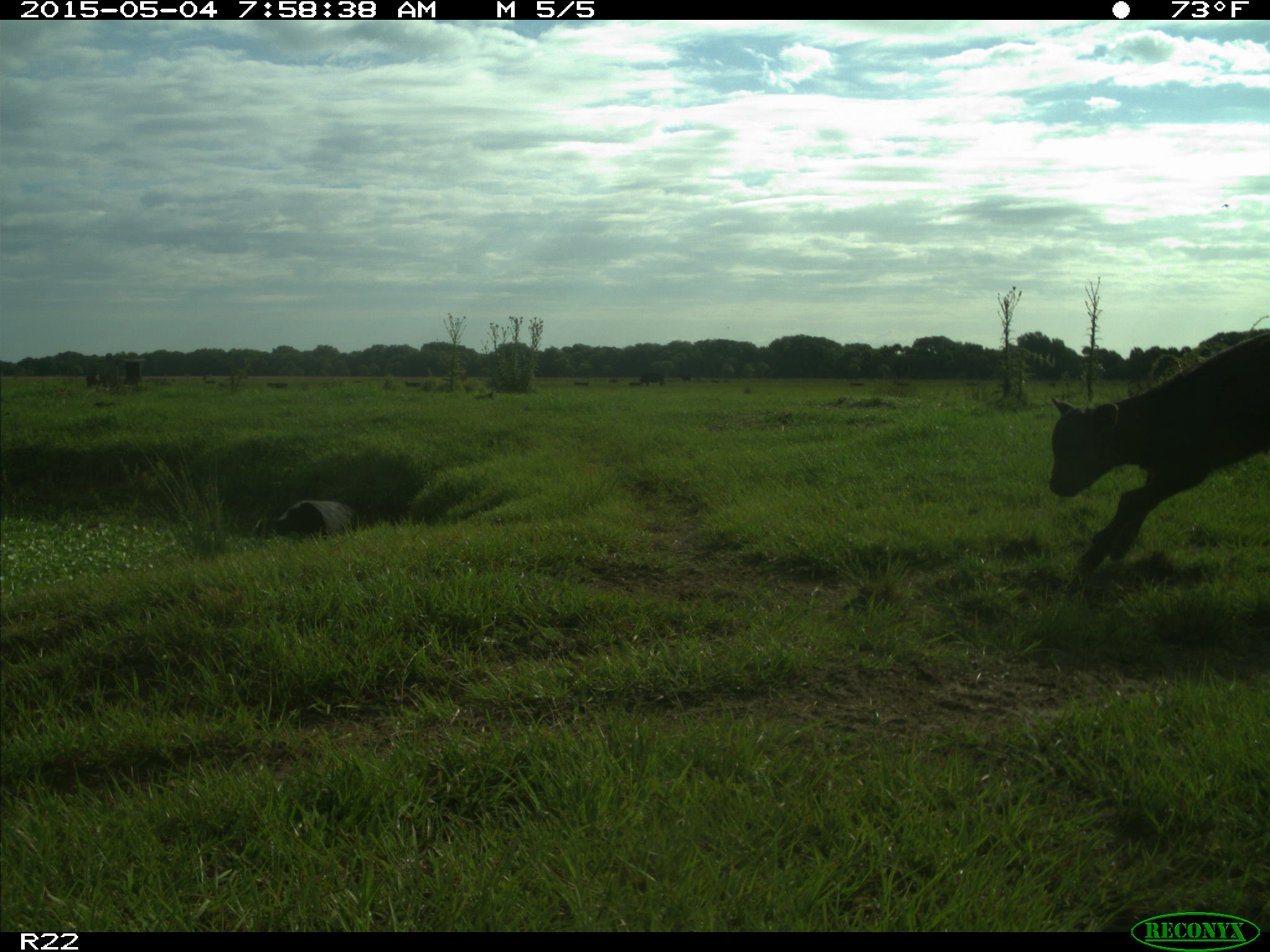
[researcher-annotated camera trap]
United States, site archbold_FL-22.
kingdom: Animalia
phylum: Chordata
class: Mammalia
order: Artiodactyla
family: Bovidae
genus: Bos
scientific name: Bos taurus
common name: domestic cow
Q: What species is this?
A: Bos taurus (domestic cow).